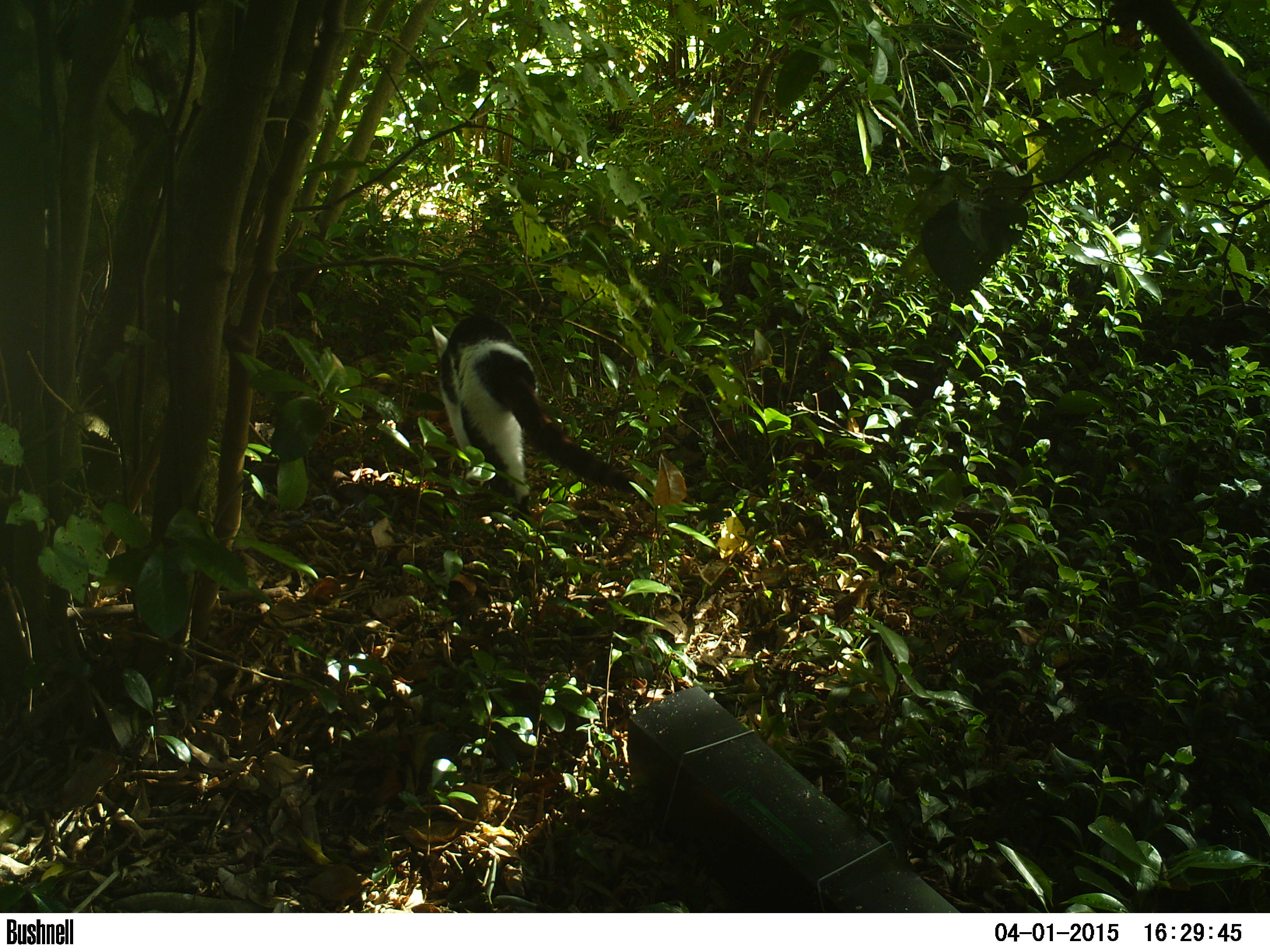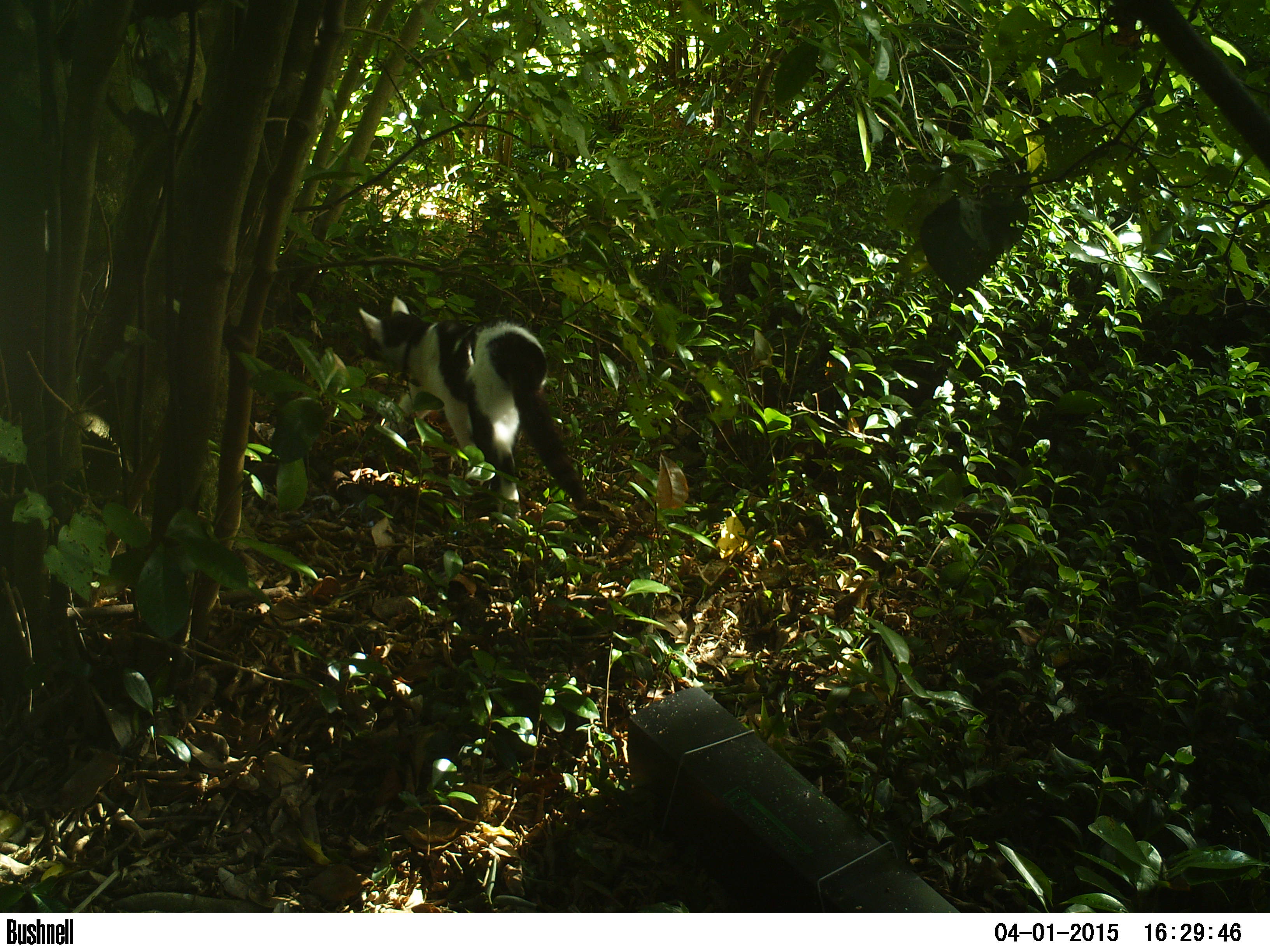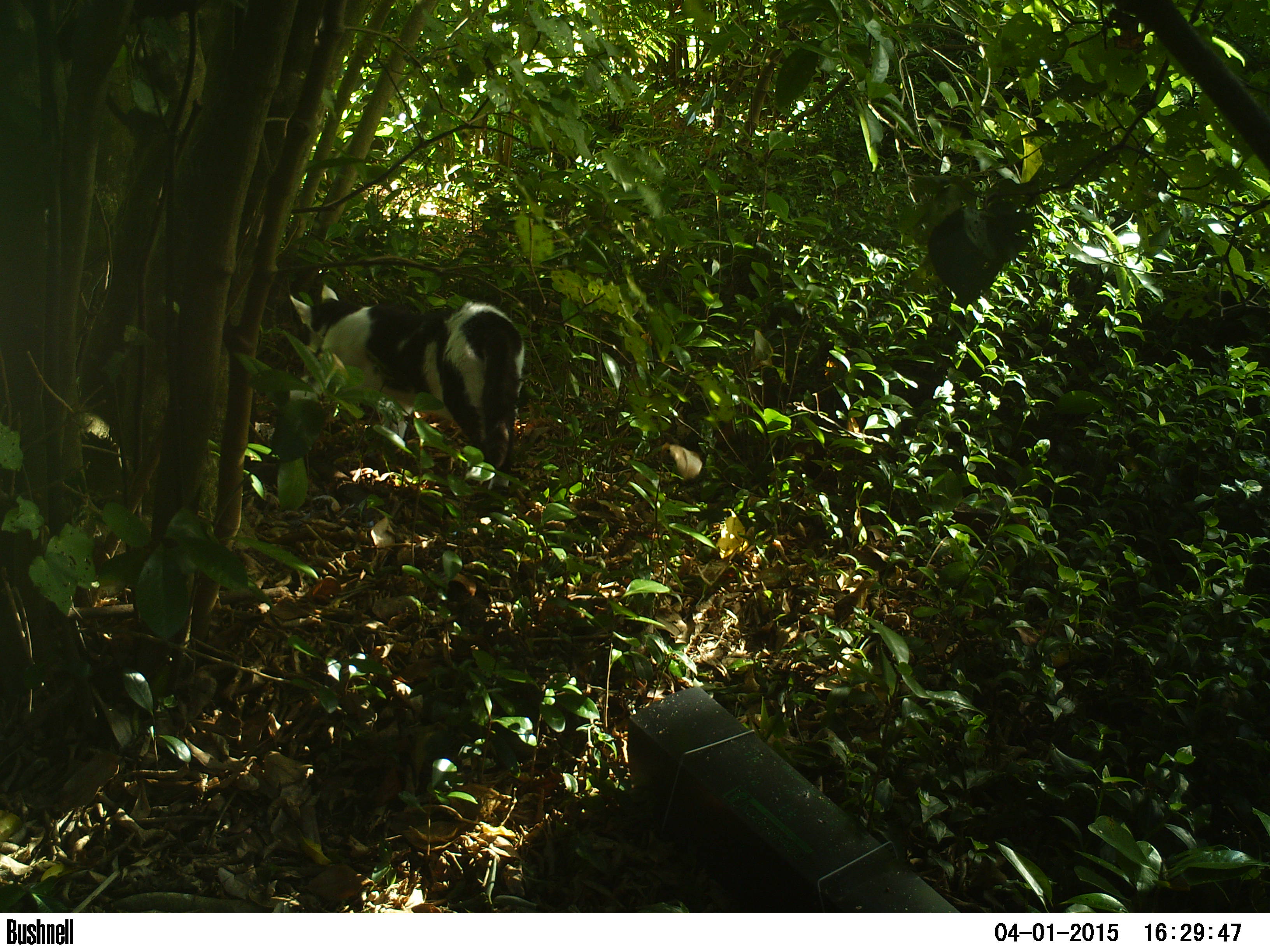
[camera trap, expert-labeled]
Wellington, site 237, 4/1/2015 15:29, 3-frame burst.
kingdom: Animalia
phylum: Chordata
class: Mammalia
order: Carnivora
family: Felidae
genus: Felis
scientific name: Felis catus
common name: cat